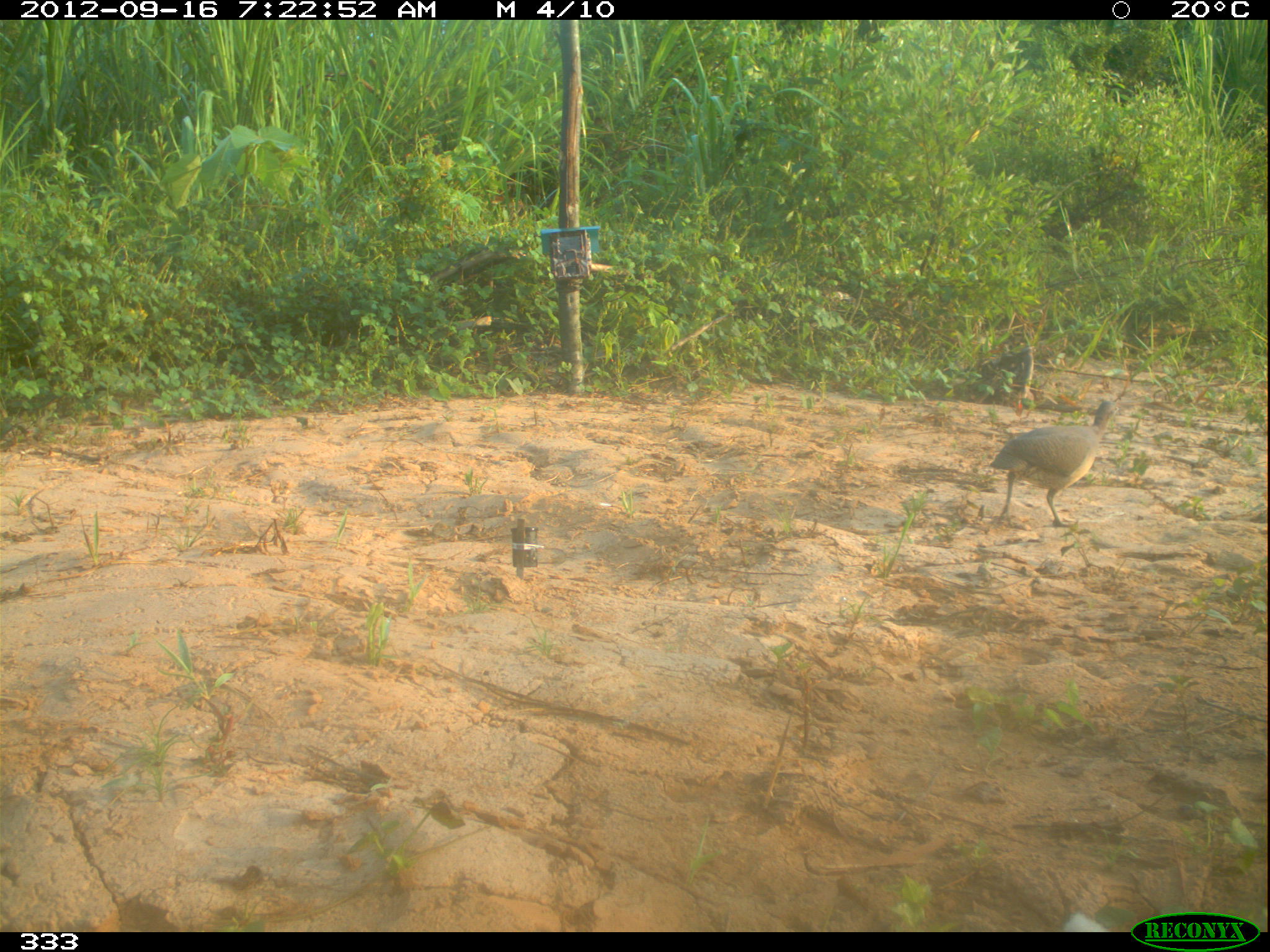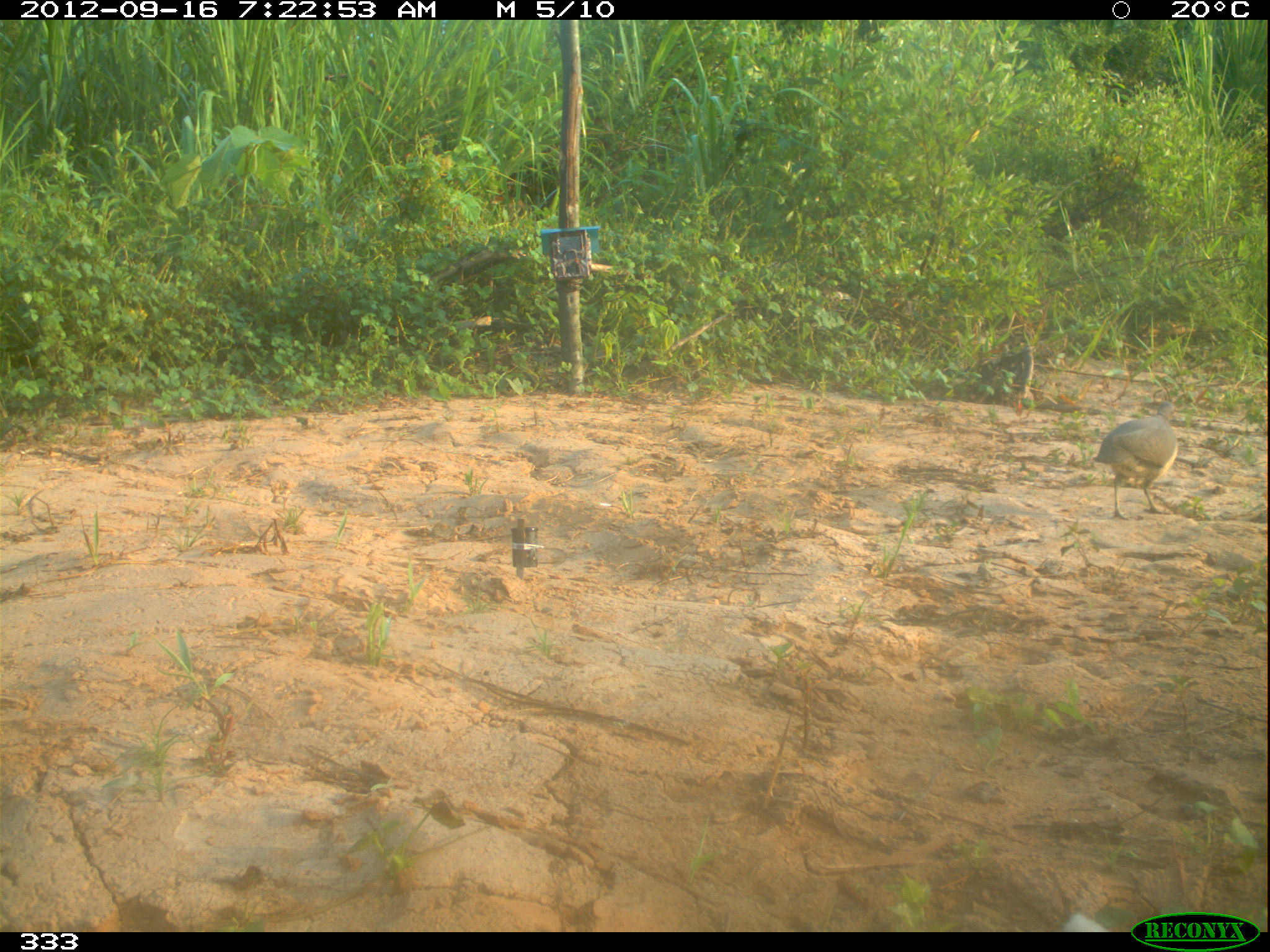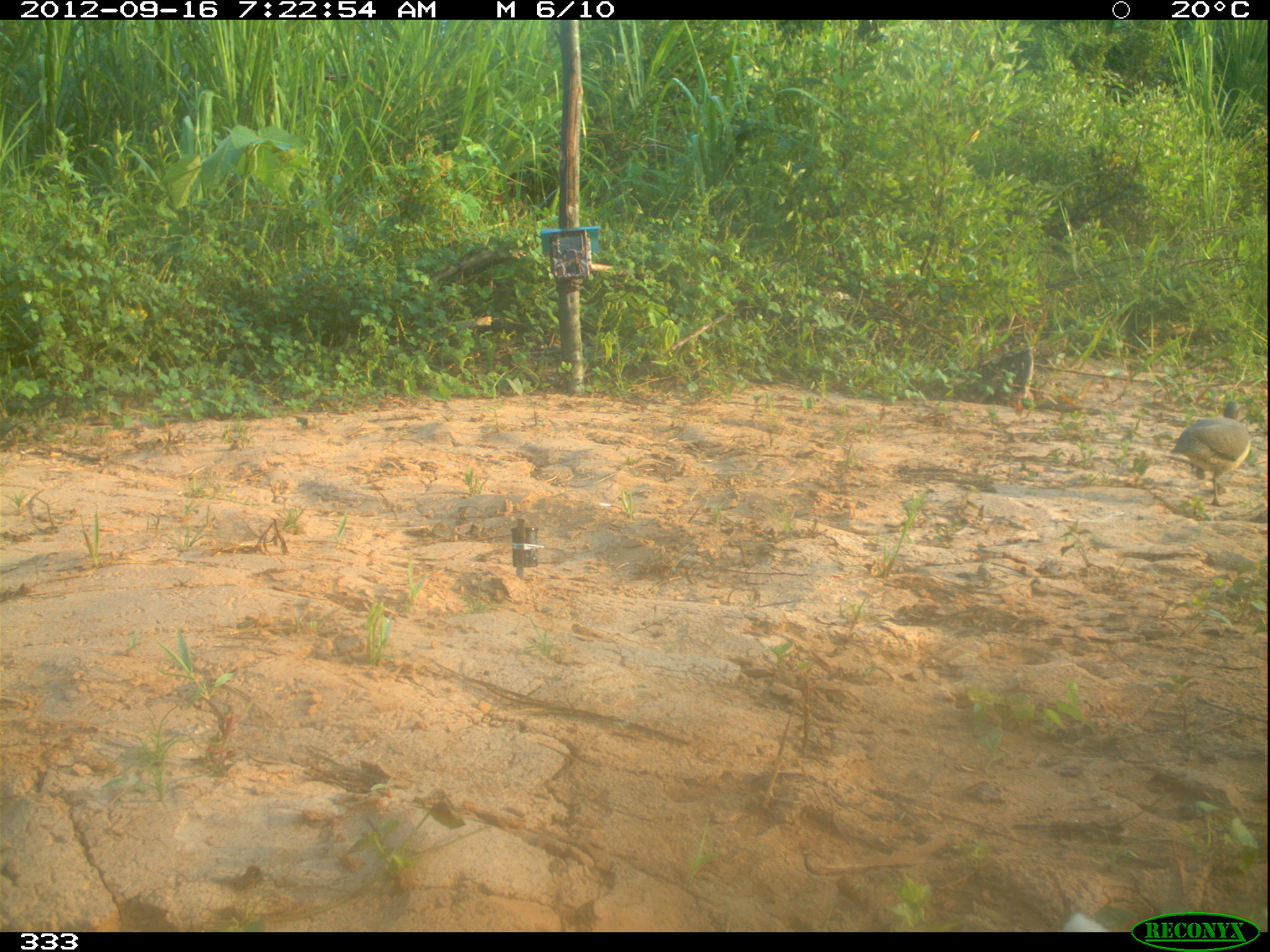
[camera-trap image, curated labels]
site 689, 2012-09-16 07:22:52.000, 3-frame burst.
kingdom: Animalia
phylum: Chordata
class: Aves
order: Galliformes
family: Phasianidae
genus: Alectoris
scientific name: Alectoris rufa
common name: red-legged partridge